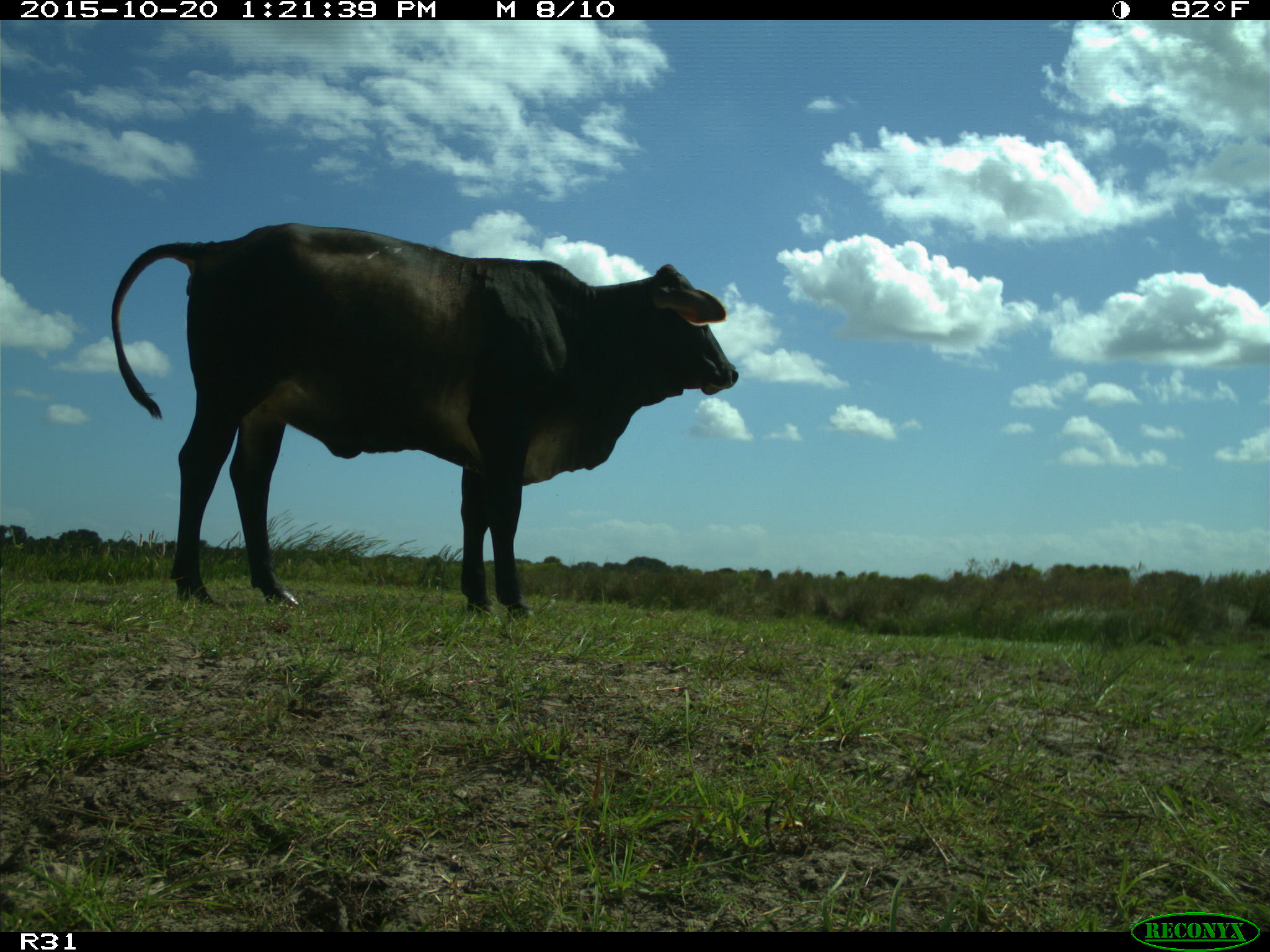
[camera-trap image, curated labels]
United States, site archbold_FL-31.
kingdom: Animalia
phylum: Chordata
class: Mammalia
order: Artiodactyla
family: Bovidae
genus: Bos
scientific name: Bos taurus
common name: domestic cow